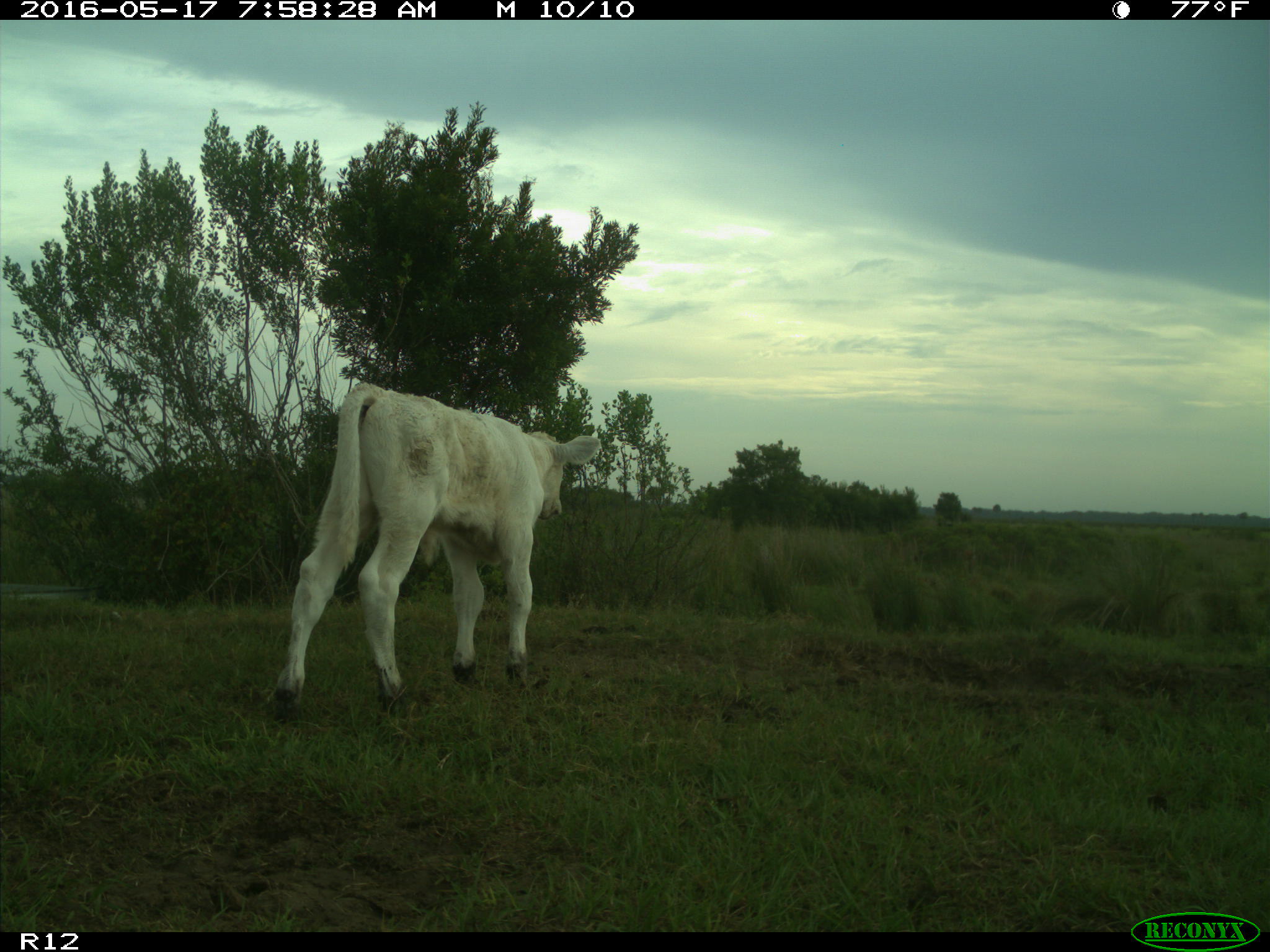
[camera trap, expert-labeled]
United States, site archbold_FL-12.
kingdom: Animalia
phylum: Chordata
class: Mammalia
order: Artiodactyla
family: Bovidae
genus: Bos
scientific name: Bos taurus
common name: domestic cow